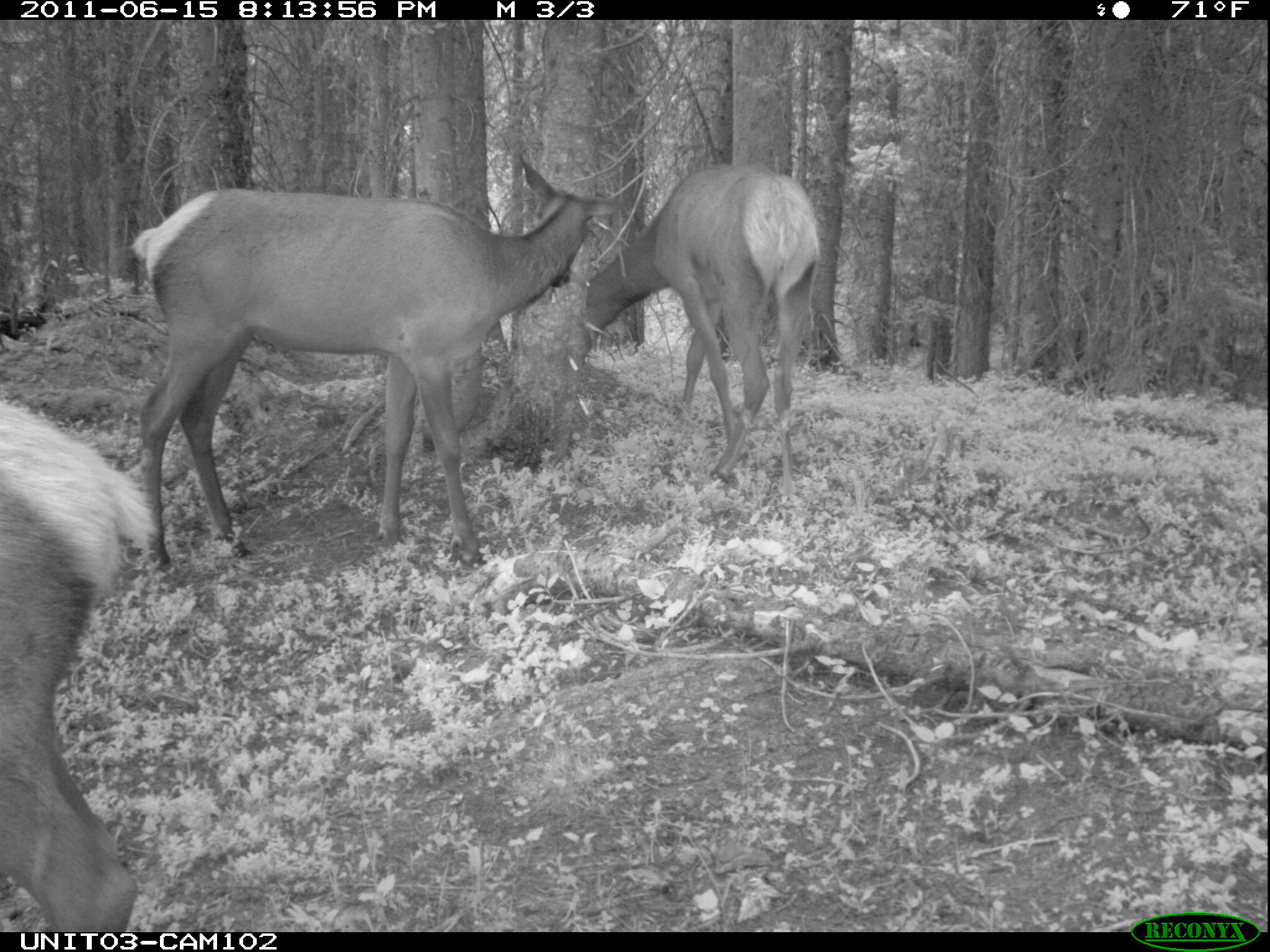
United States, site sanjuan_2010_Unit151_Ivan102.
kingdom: Animalia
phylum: Chordata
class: Mammalia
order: Artiodactyla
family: Cervidae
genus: Cervus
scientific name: Cervus elaphus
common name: red deer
Cervus elaphus (red deer).